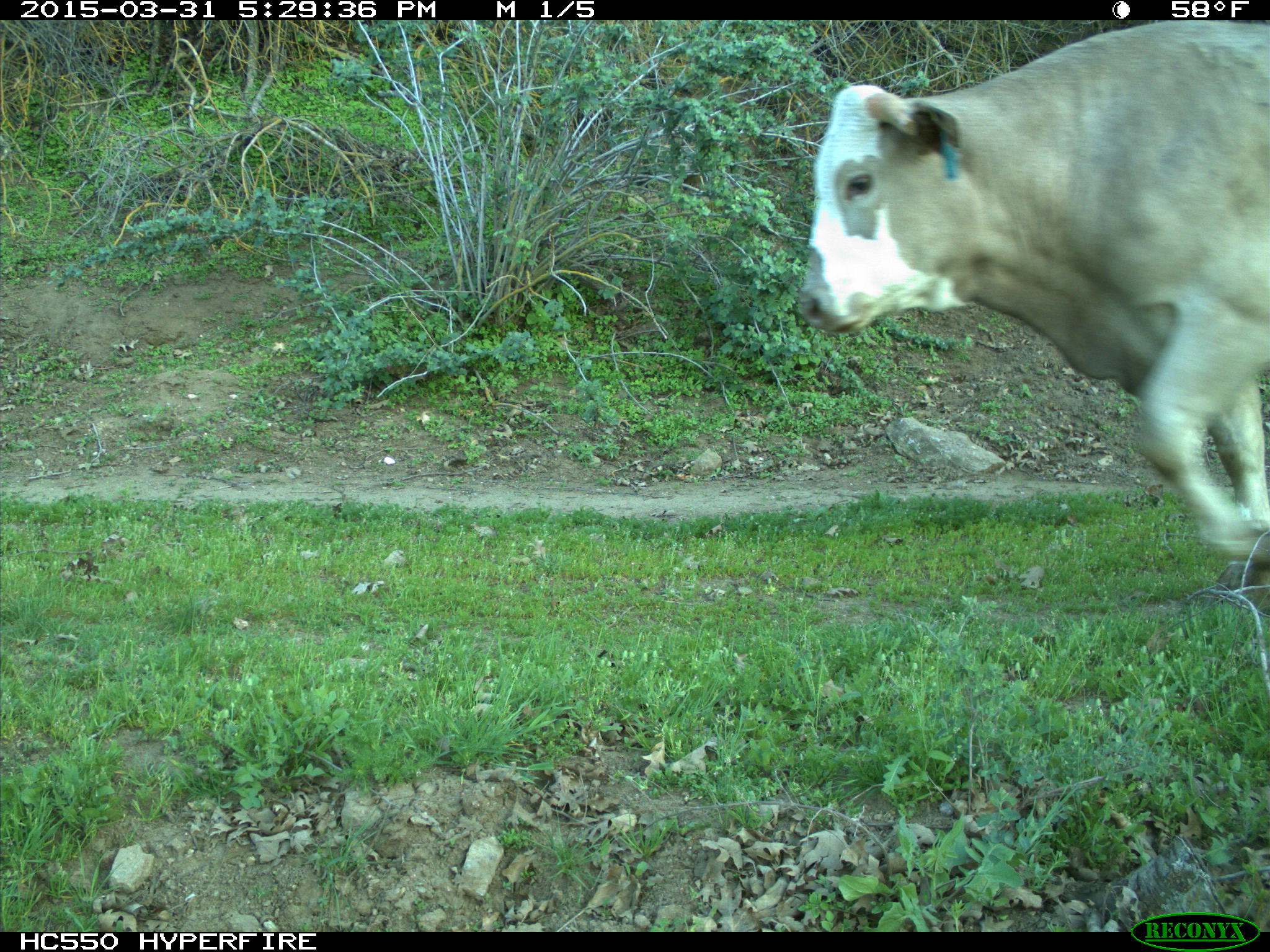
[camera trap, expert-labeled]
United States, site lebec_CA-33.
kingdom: Animalia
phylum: Chordata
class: Mammalia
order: Artiodactyla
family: Bovidae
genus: Bos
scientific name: Bos taurus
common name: domestic cow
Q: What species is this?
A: Bos taurus (domestic cow).